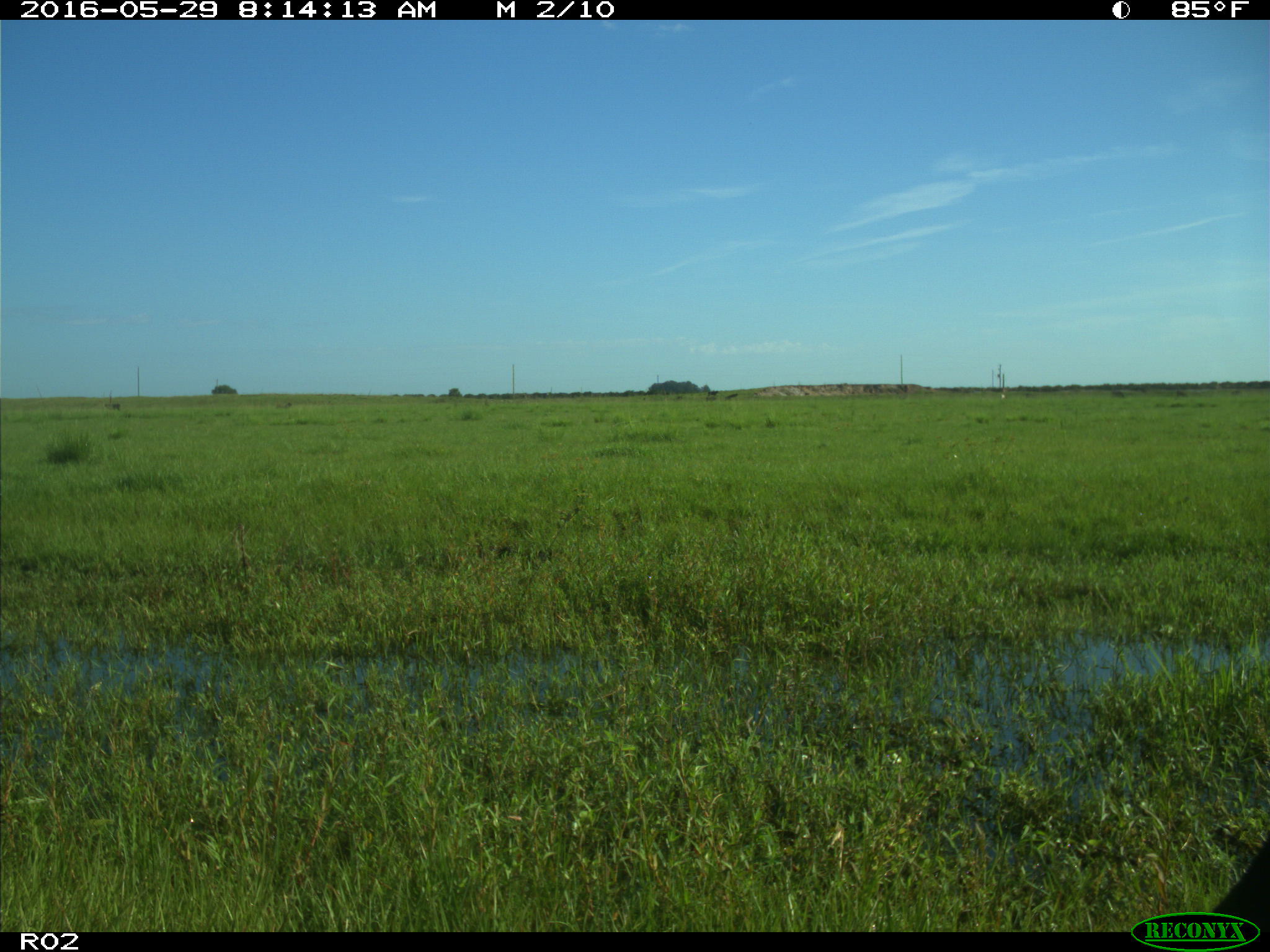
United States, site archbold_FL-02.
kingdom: Animalia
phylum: Chordata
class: Mammalia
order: Artiodactyla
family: Bovidae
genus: Bos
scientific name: Bos taurus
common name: domestic cow